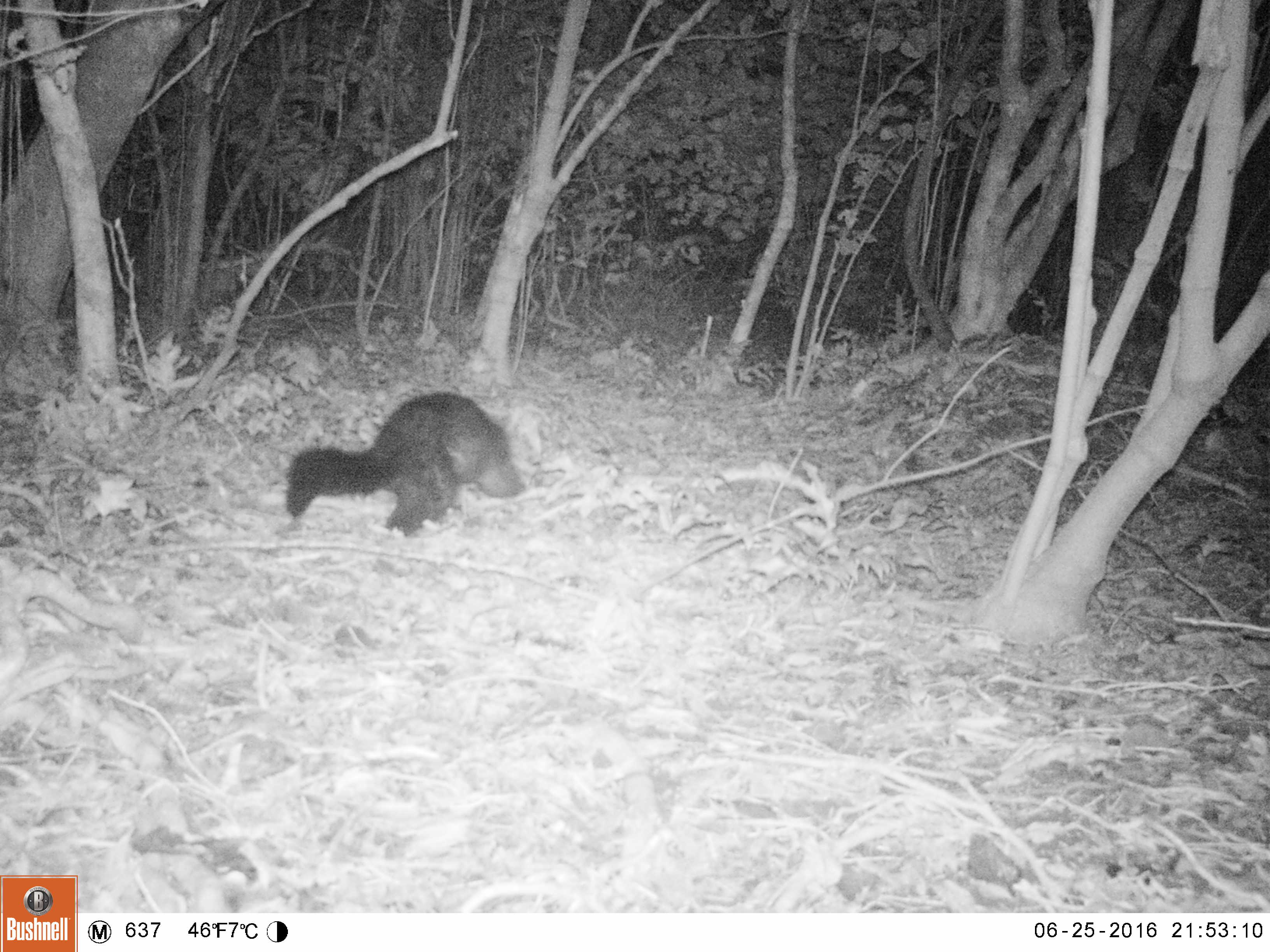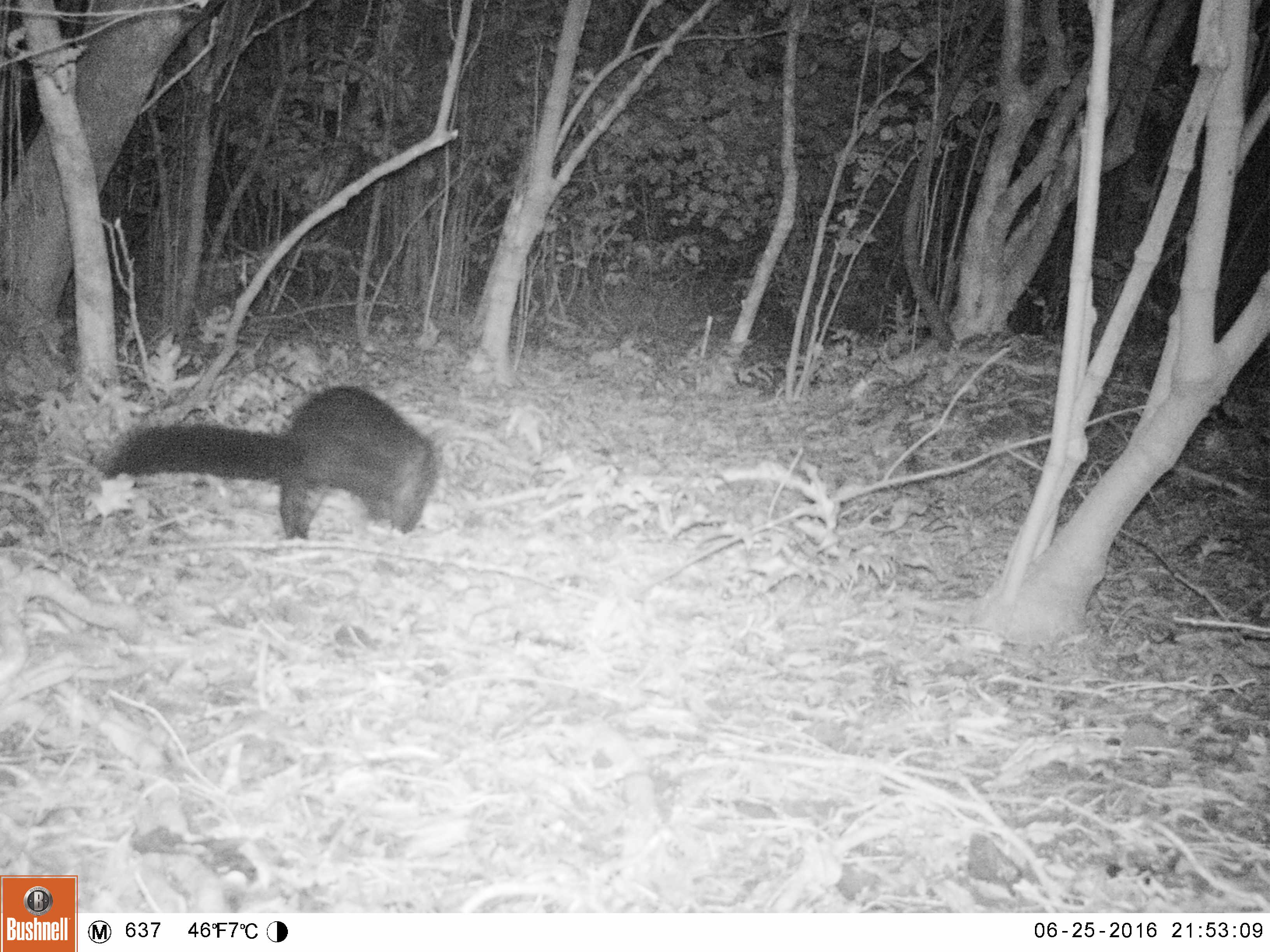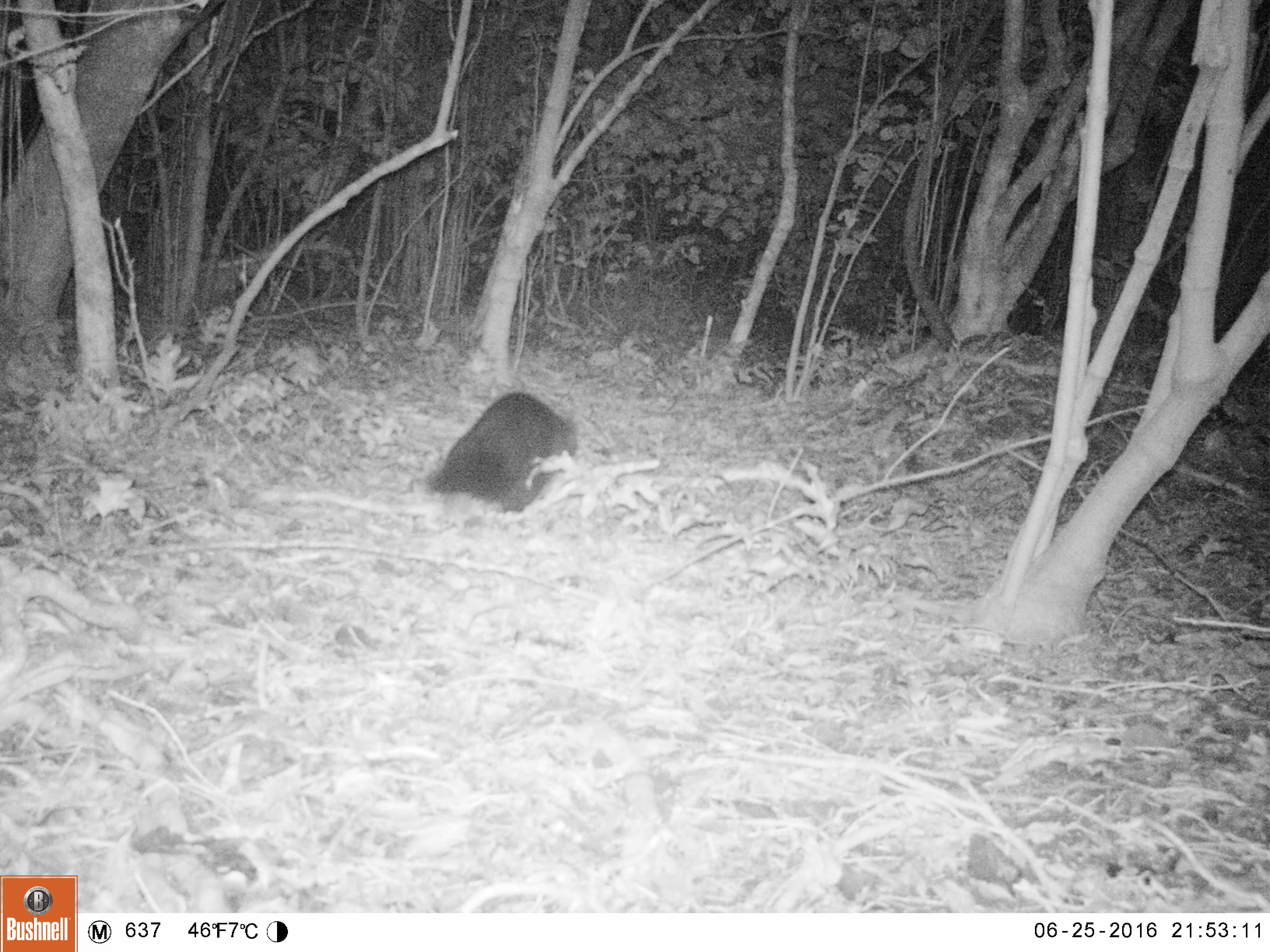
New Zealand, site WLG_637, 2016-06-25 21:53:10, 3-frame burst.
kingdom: Animalia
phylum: Chordata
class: Mammalia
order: Diprotodontia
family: Phalangeridae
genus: Trichosurus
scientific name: Trichosurus vulpecula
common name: common brushtail possum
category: possum